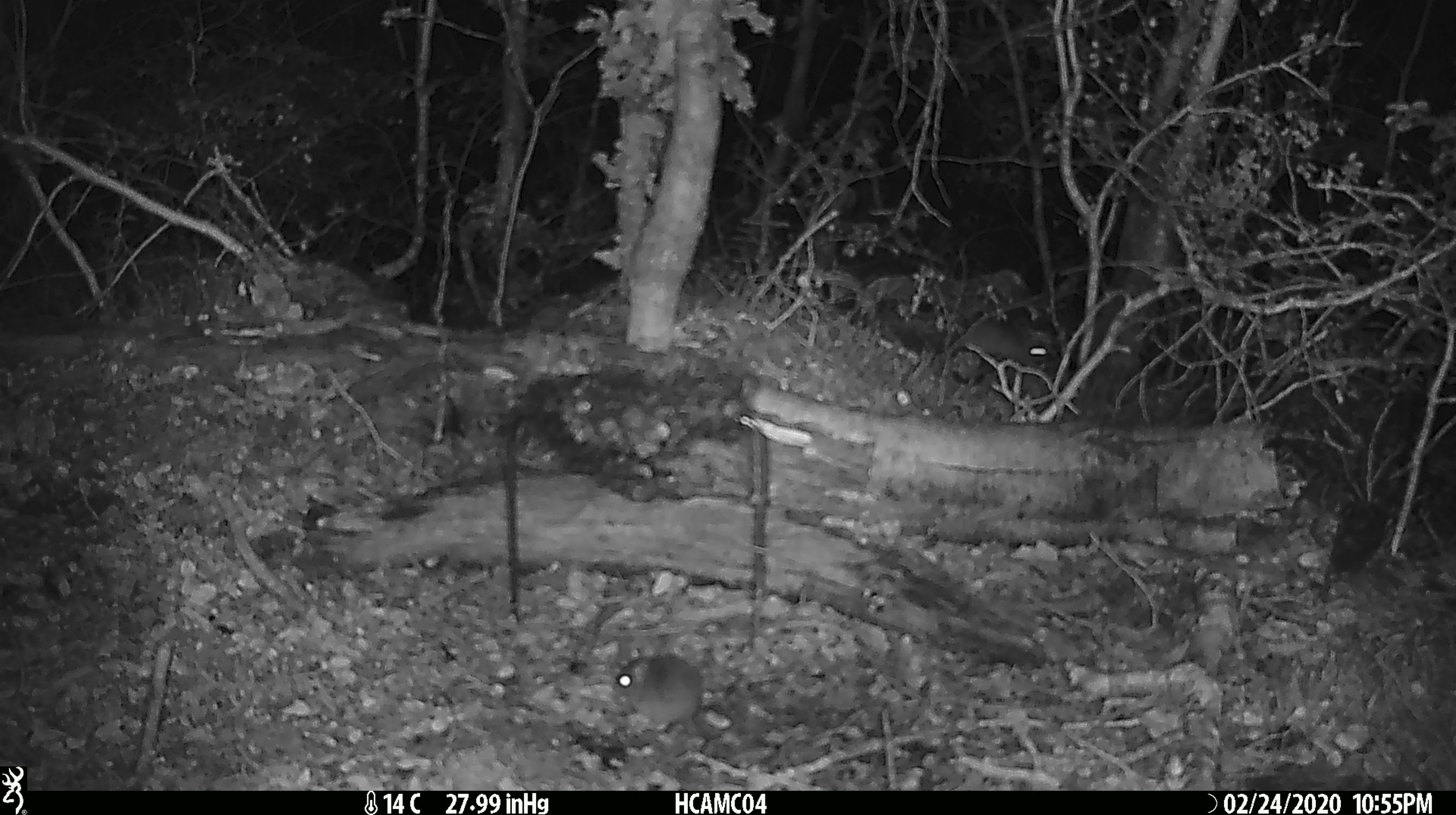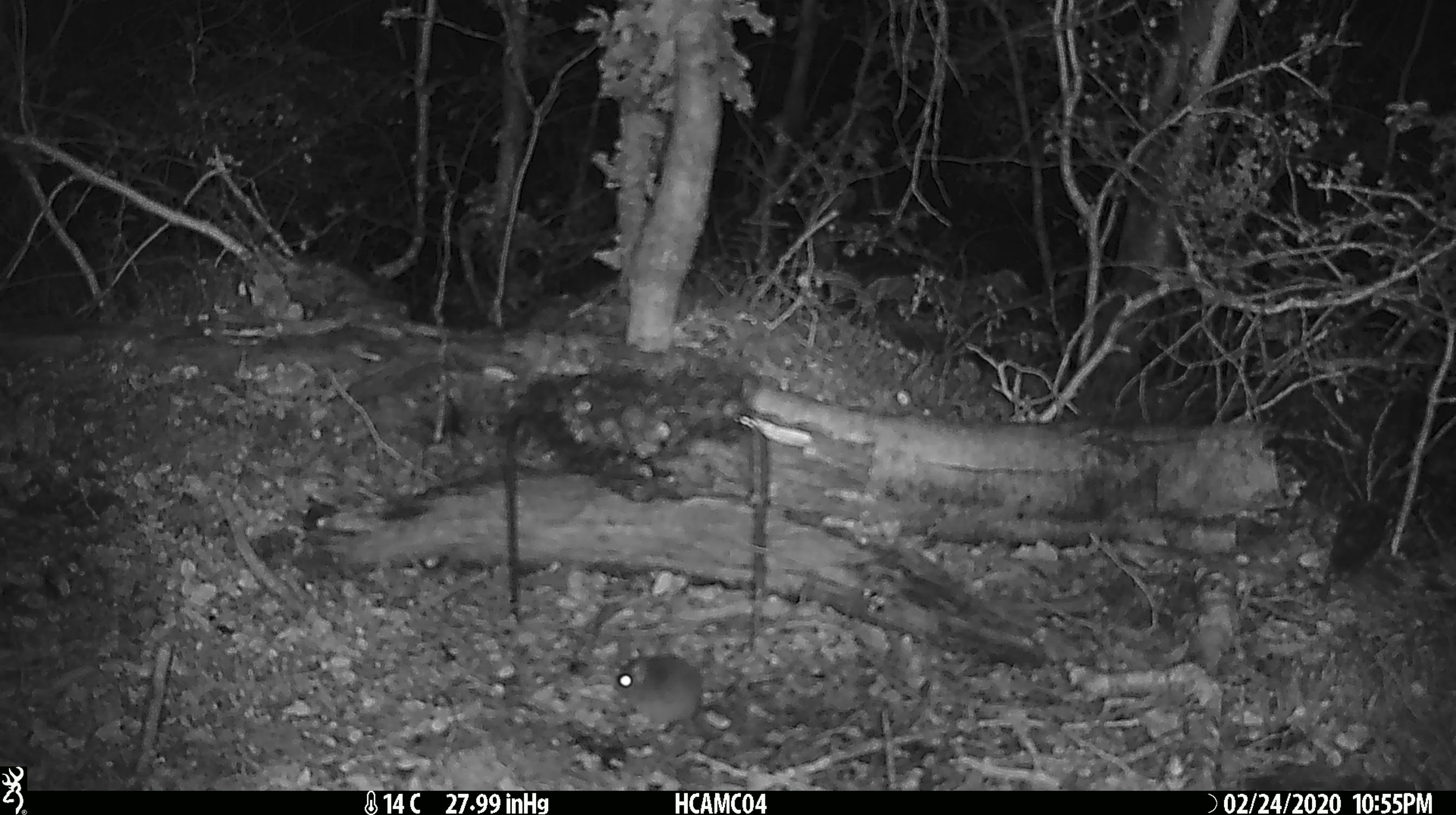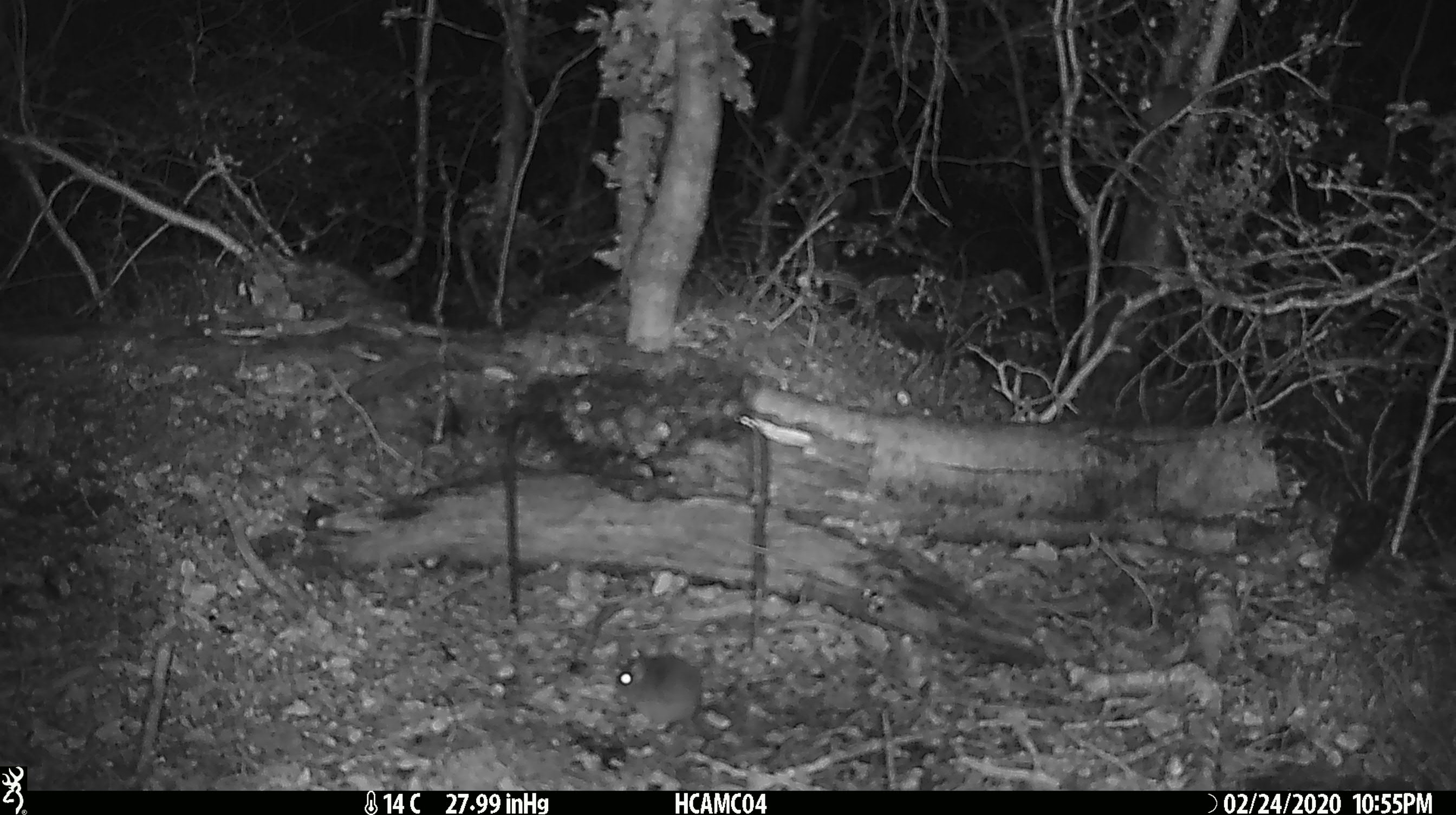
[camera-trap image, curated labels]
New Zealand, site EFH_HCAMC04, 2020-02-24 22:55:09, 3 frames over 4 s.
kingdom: Animalia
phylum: Chordata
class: Mammalia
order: Rodentia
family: Muridae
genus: Mus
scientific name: Mus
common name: mouse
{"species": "mouse (Mus)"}